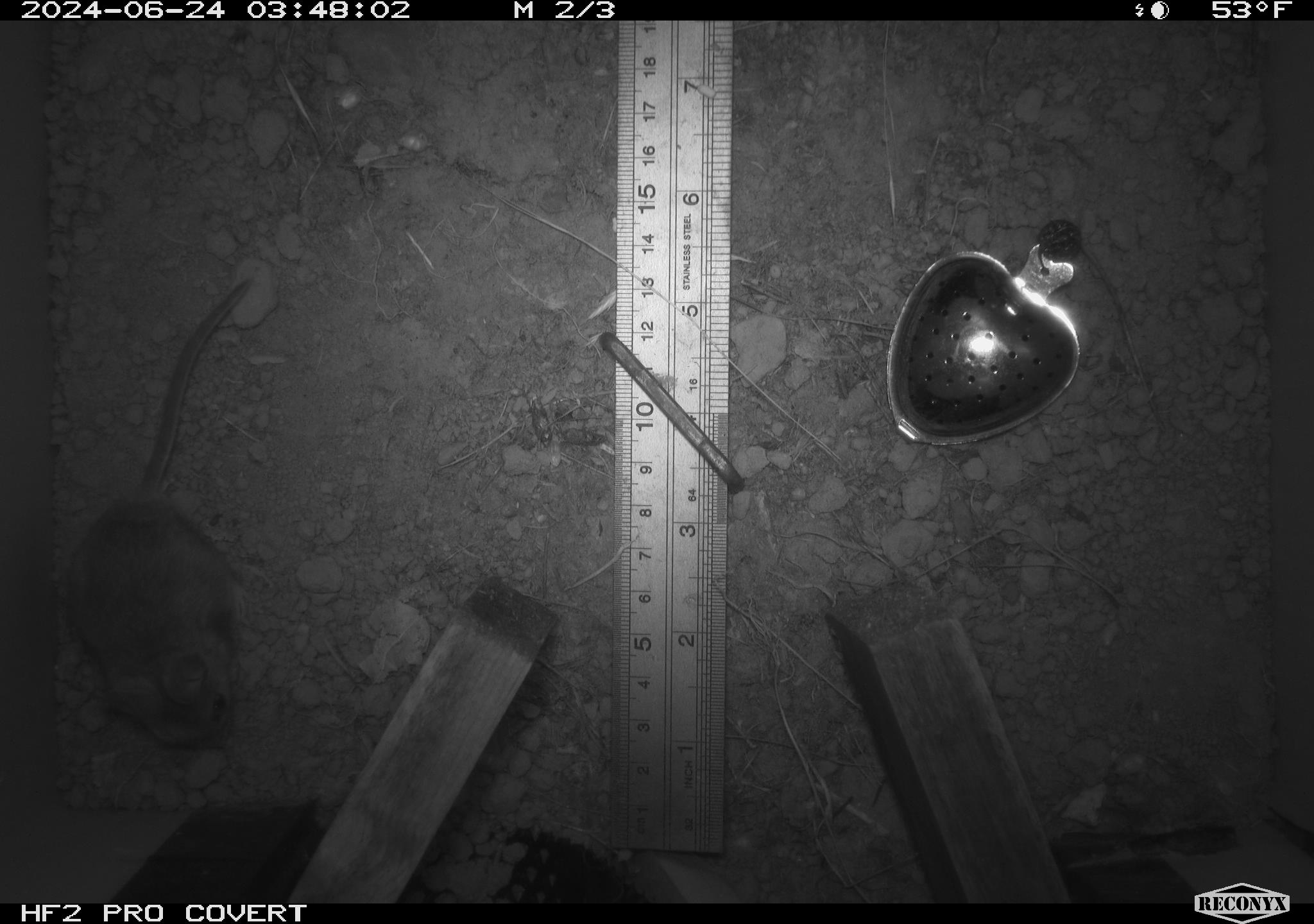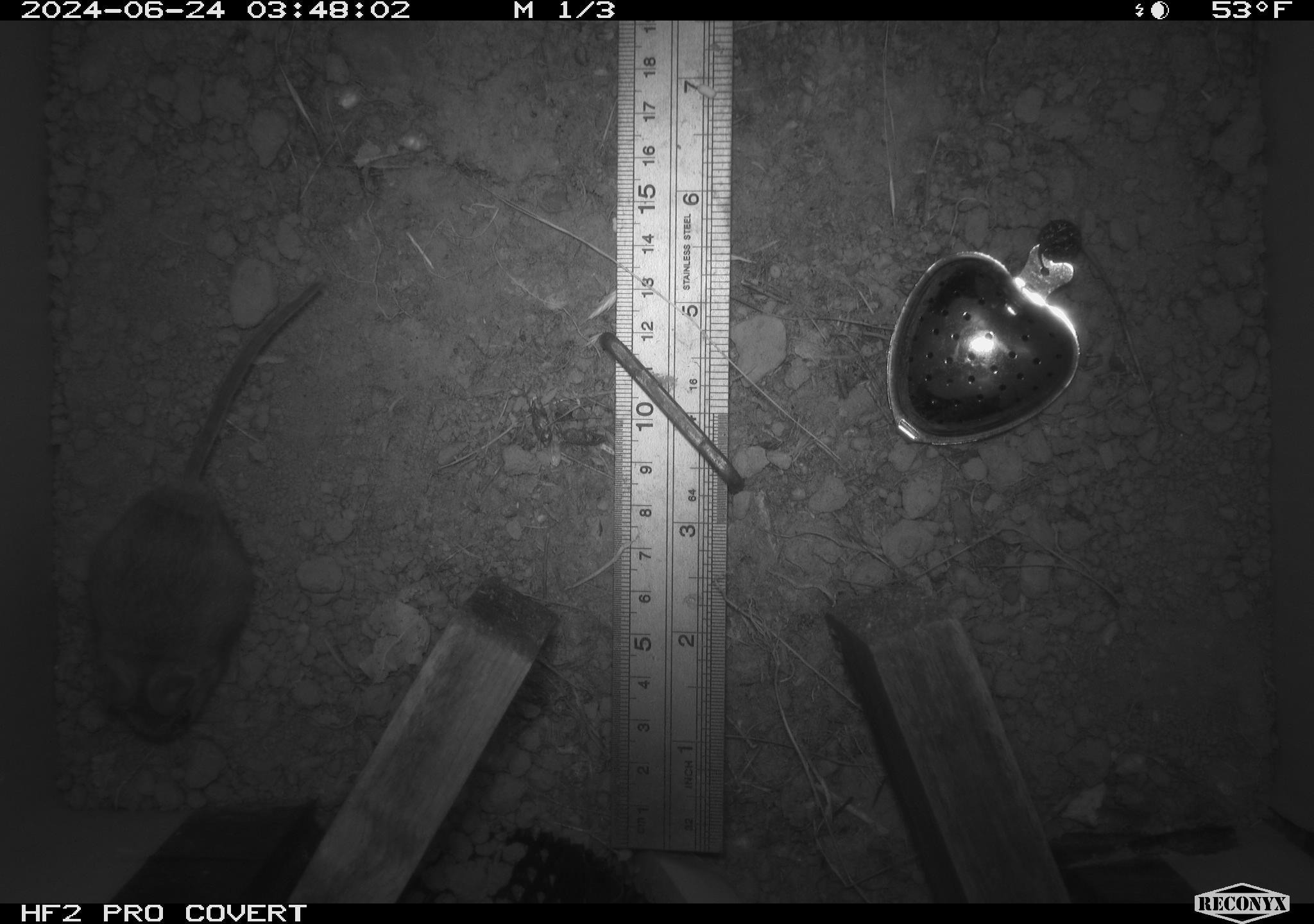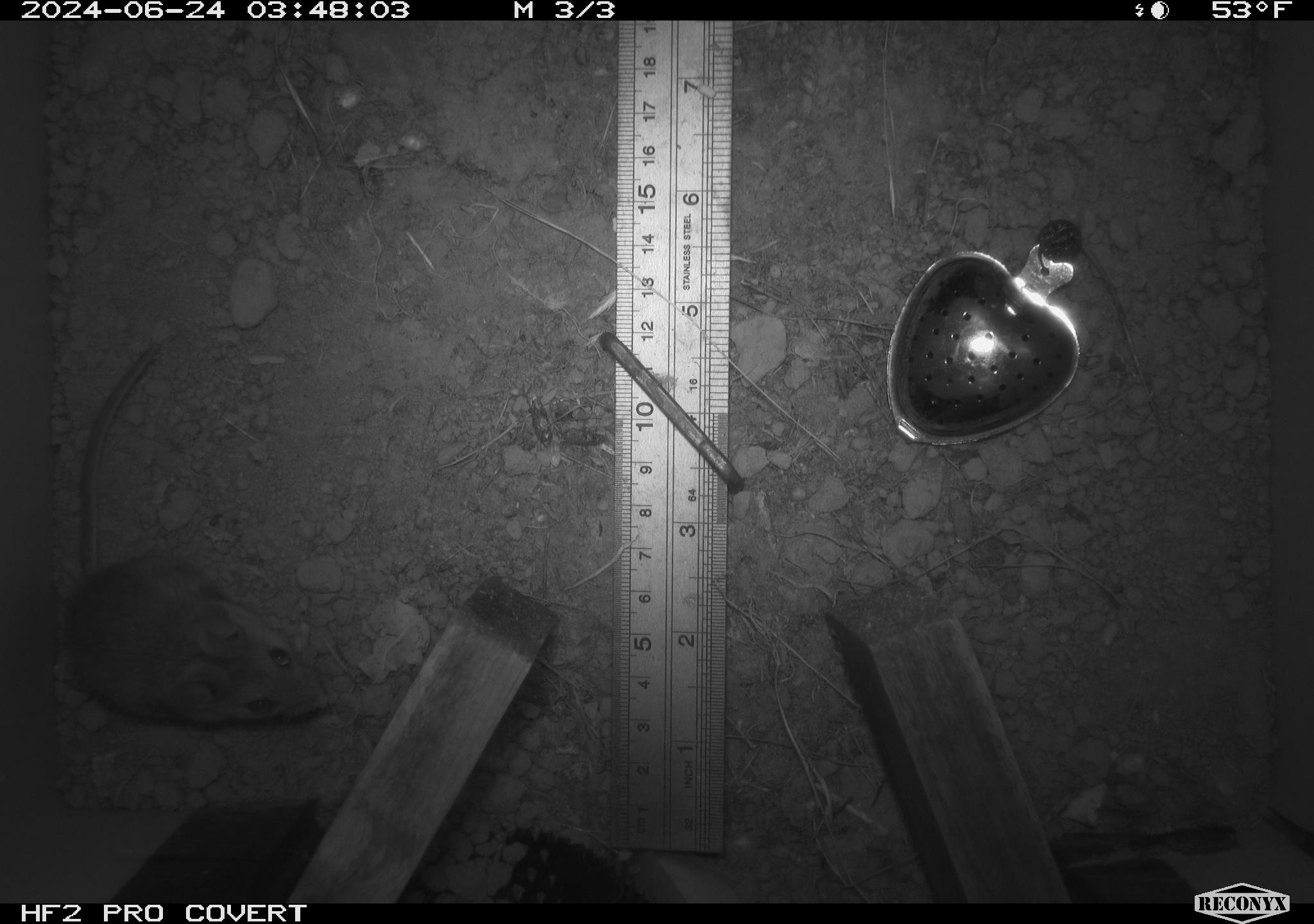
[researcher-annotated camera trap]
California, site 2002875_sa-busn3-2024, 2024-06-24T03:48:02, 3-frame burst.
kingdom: Animalia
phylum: Chordata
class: Mammalia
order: Rodentia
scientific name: Rodentia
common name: mouse species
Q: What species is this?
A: Mouse species (Rodentia).